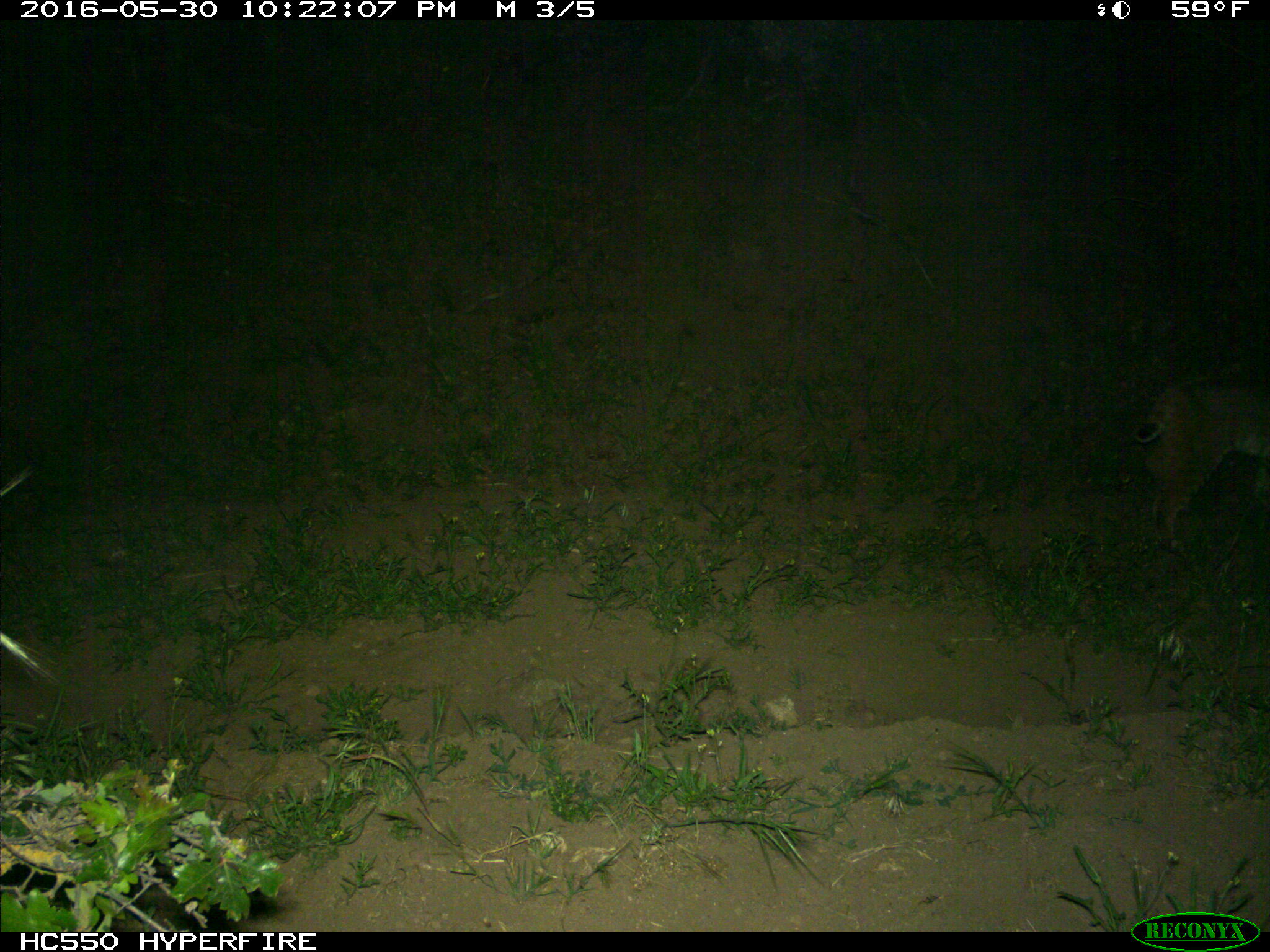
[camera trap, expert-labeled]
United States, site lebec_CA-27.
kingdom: Animalia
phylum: Chordata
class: Mammalia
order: Carnivora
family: Felidae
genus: Lynx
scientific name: Lynx rufus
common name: bobcat